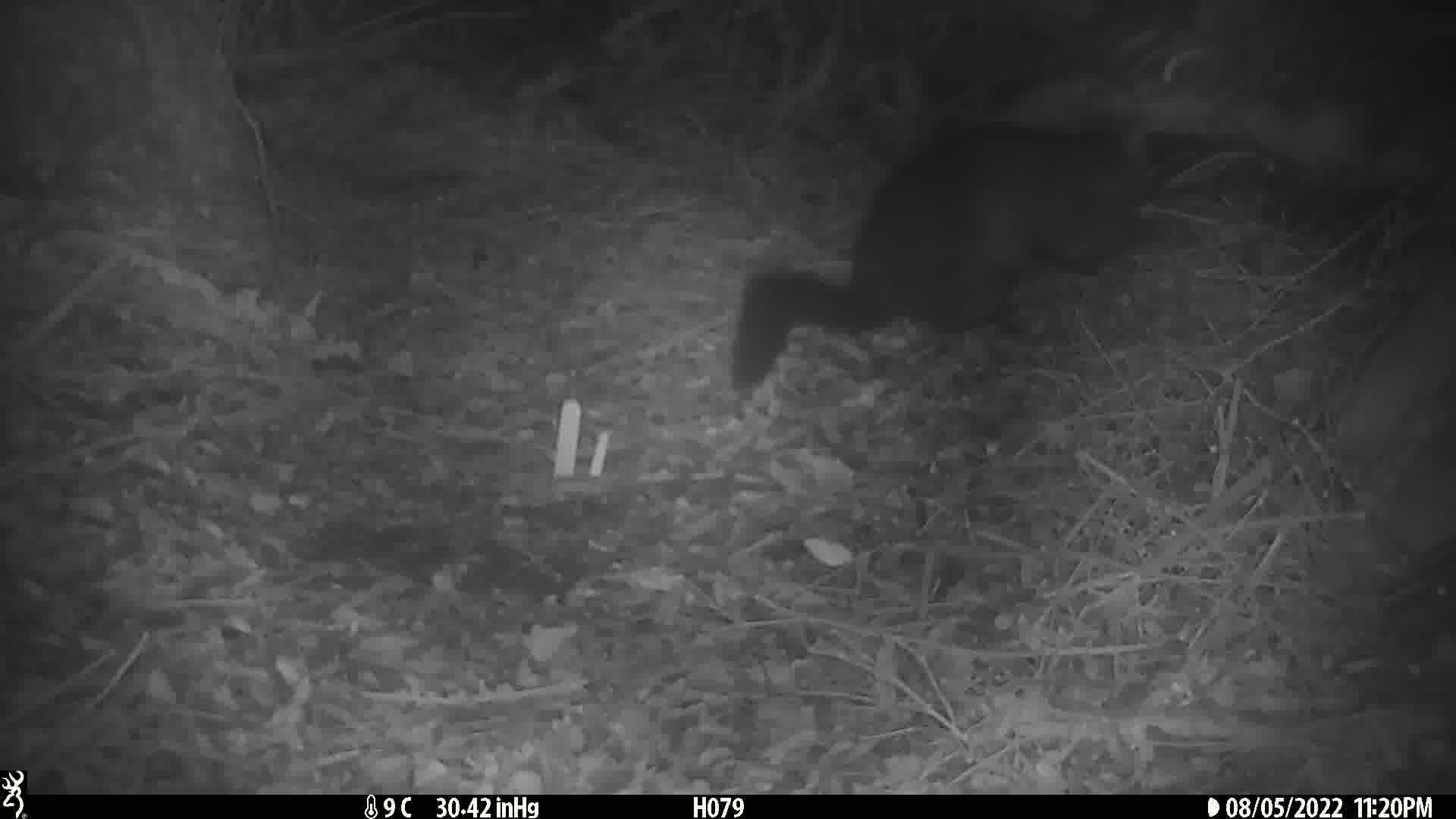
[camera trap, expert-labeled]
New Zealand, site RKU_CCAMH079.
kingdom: Animalia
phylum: Chordata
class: Mammalia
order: Diprotodontia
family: Phalangeridae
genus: Trichosurus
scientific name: Trichosurus vulpecula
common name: common brushtail possum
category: possum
Possum (common brushtail possum) (Trichosurus vulpecula).